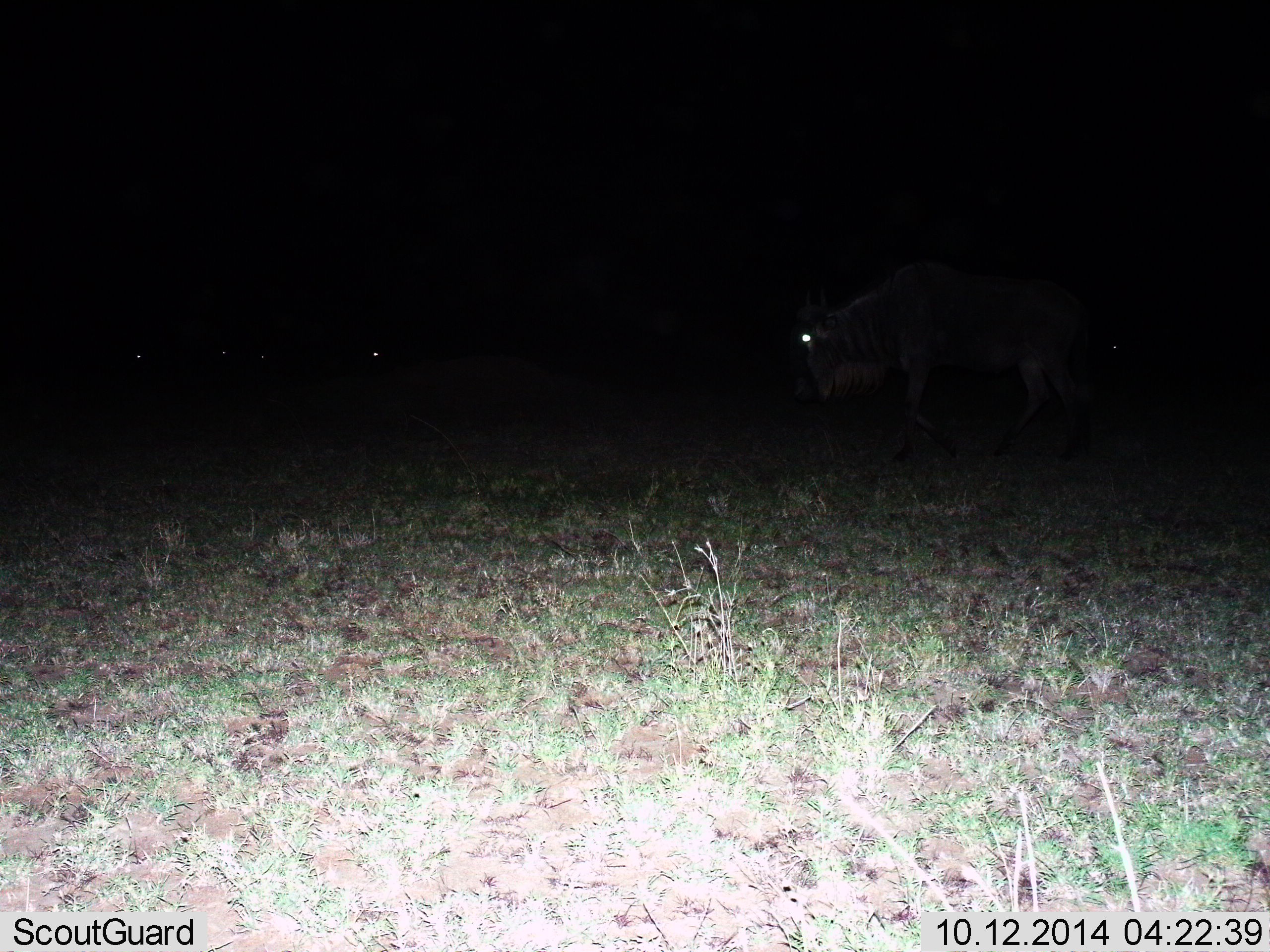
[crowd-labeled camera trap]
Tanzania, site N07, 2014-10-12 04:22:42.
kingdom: Animalia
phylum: Chordata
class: Mammalia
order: Artiodactyla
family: Bovidae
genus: Connochaetes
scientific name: Connochaetes taurinus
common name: blue wildebeest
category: wildebeest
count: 5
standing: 60%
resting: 0%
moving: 50%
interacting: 10%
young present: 0%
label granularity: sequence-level